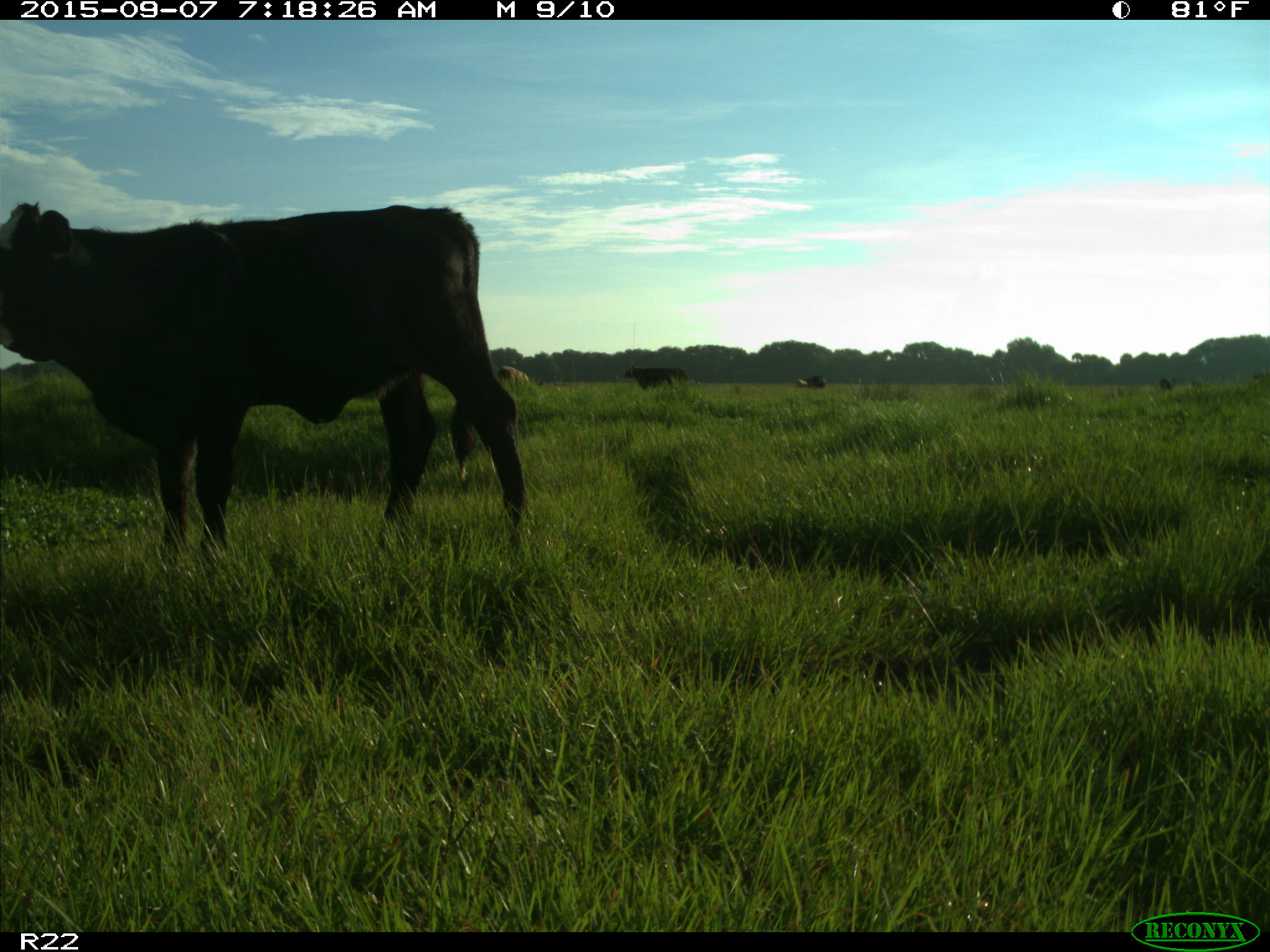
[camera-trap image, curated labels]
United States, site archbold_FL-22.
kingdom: Animalia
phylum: Chordata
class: Mammalia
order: Artiodactyla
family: Bovidae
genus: Bos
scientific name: Bos taurus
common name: domestic cow